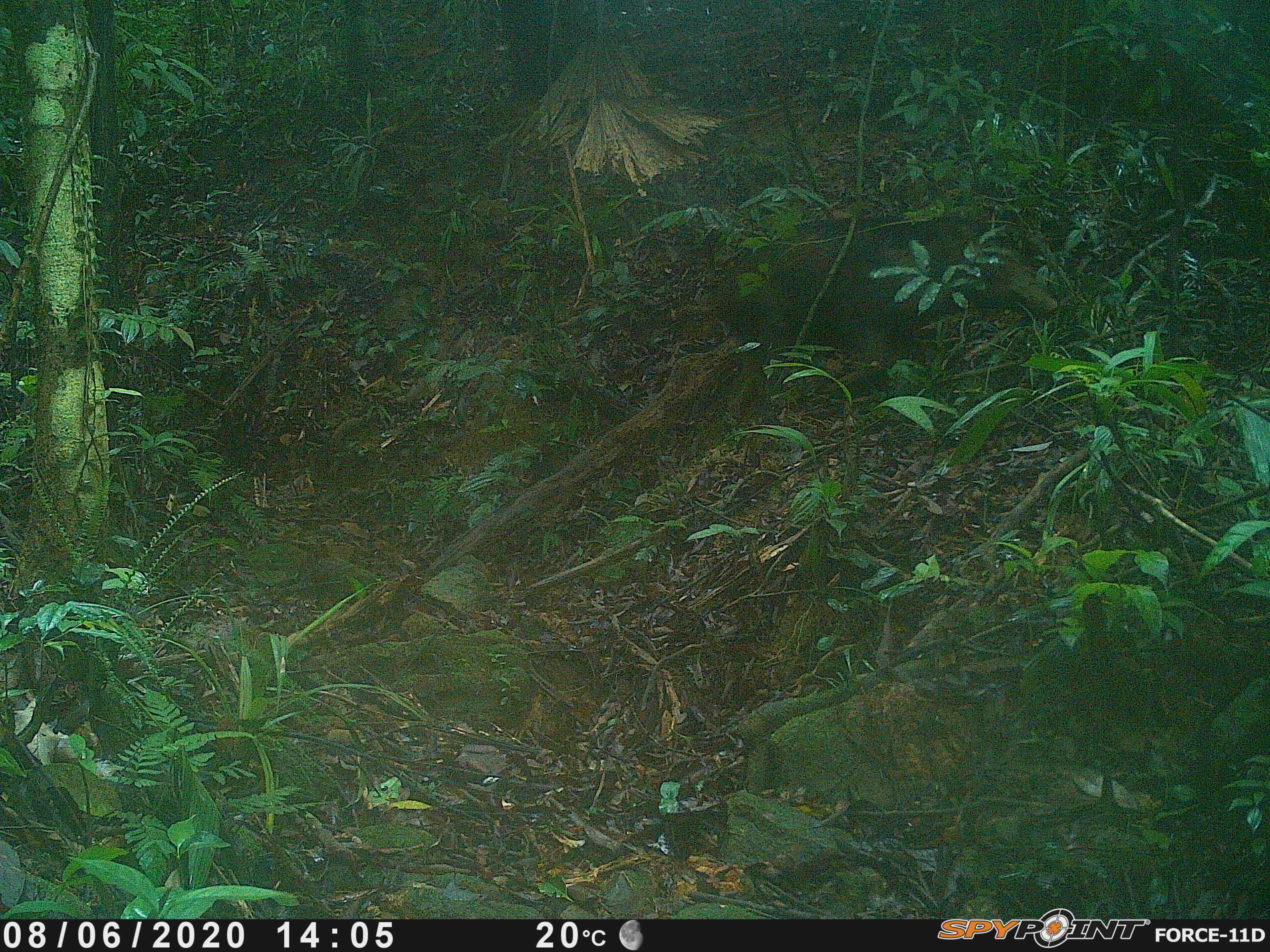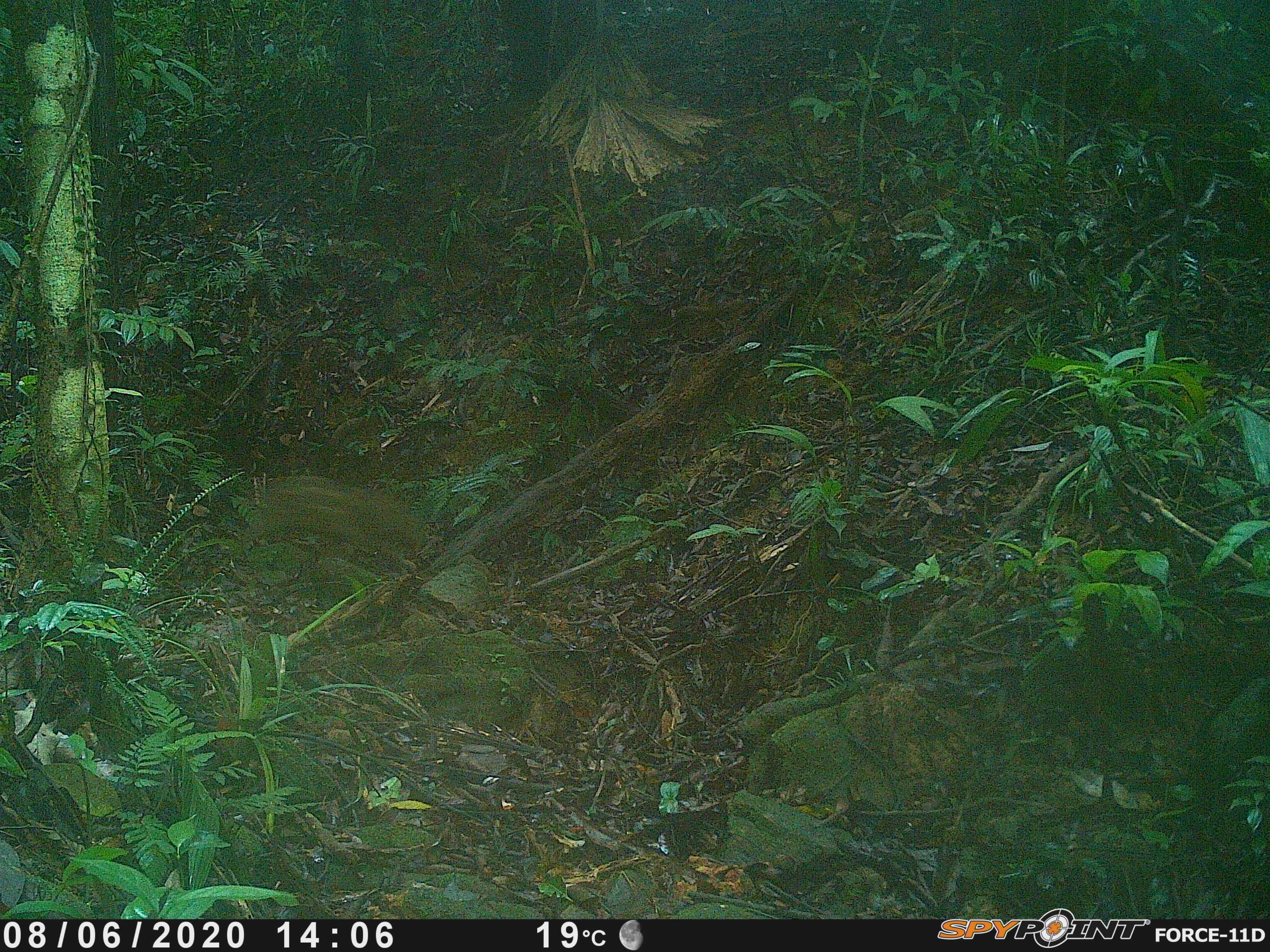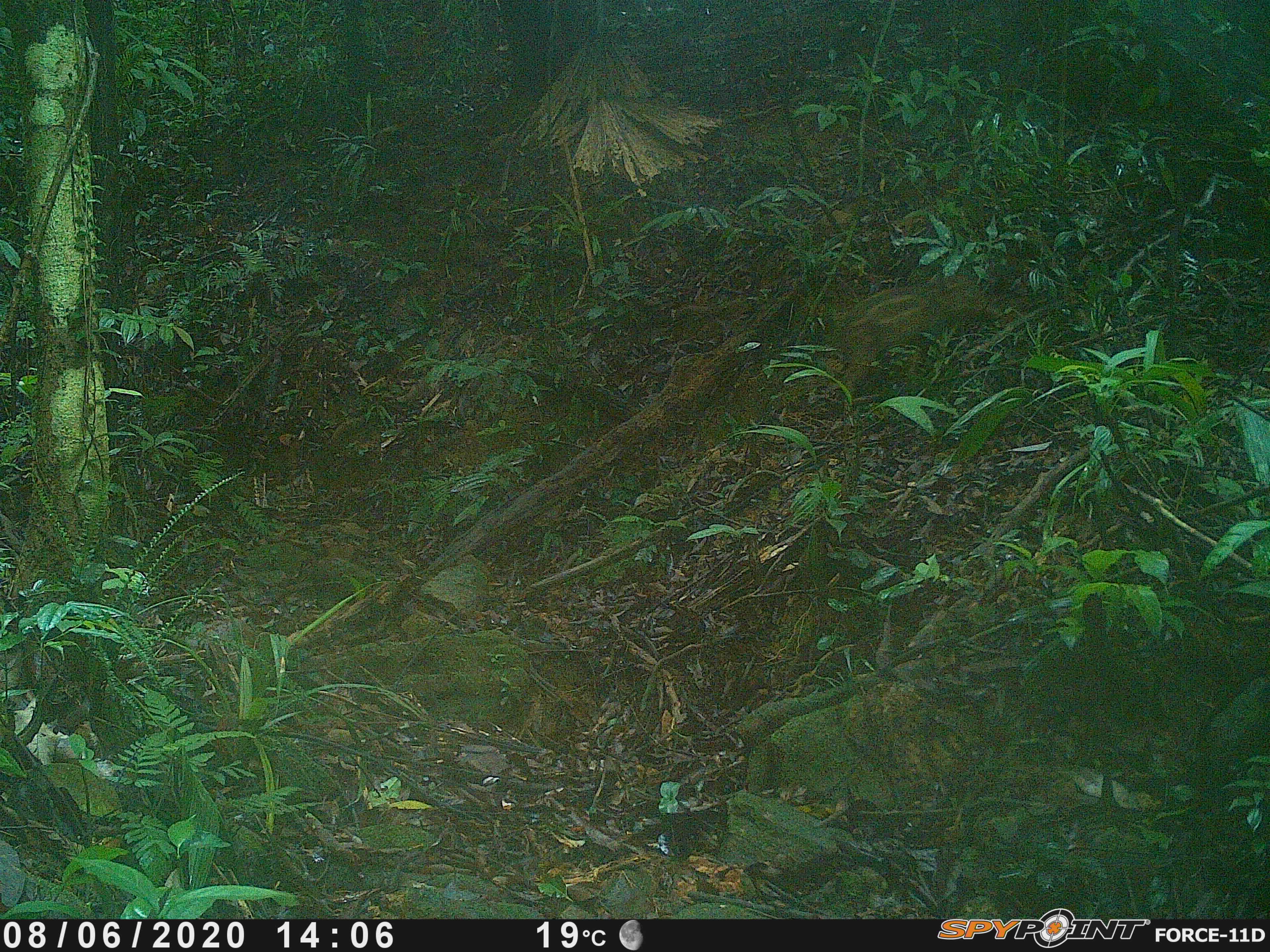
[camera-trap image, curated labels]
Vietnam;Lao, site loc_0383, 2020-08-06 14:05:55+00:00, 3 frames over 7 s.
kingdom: Animalia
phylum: Chordata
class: Mammalia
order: Artiodactyla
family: Suidae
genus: Sus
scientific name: Sus scrofa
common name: eurasian wild pig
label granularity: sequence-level